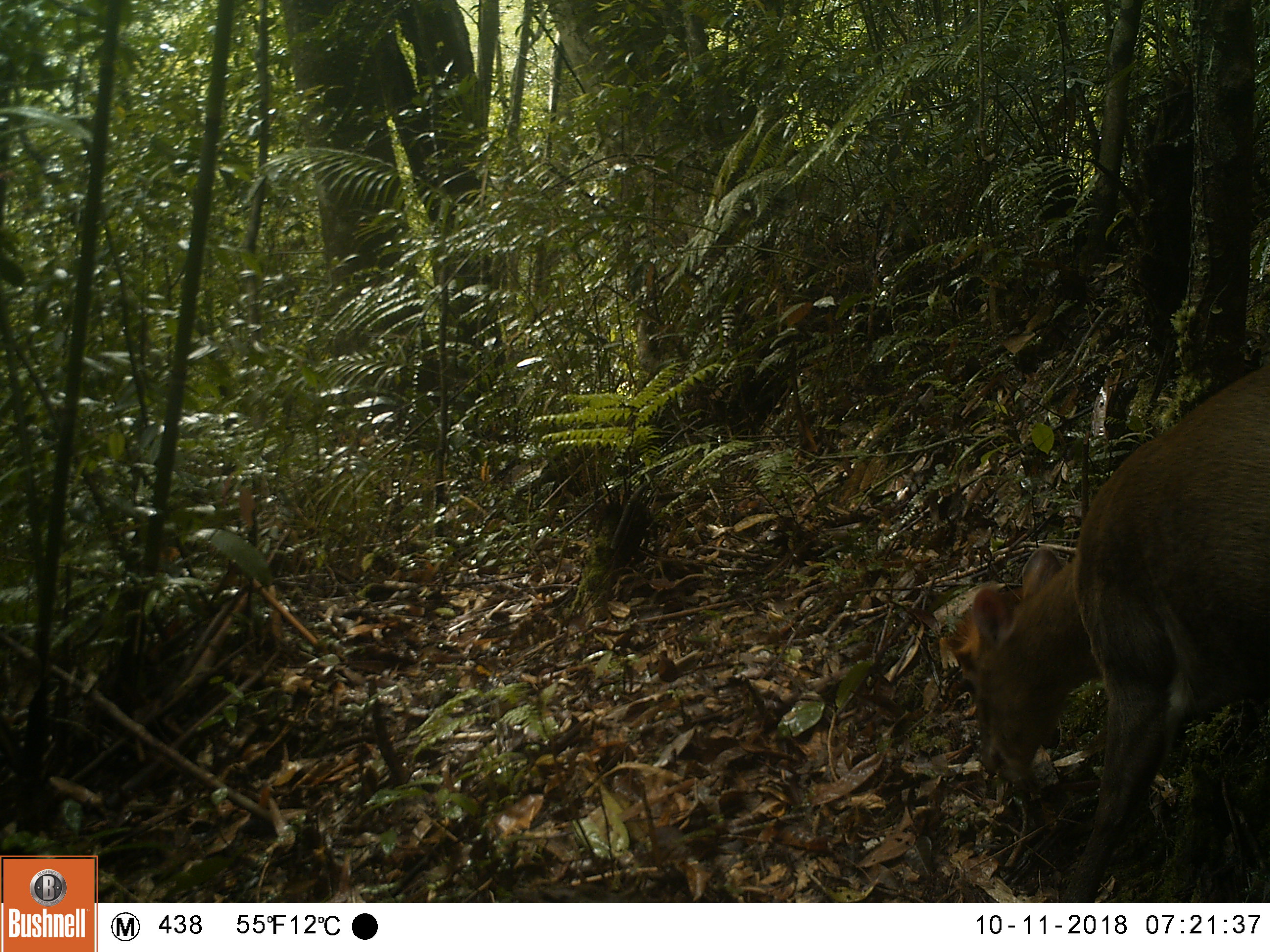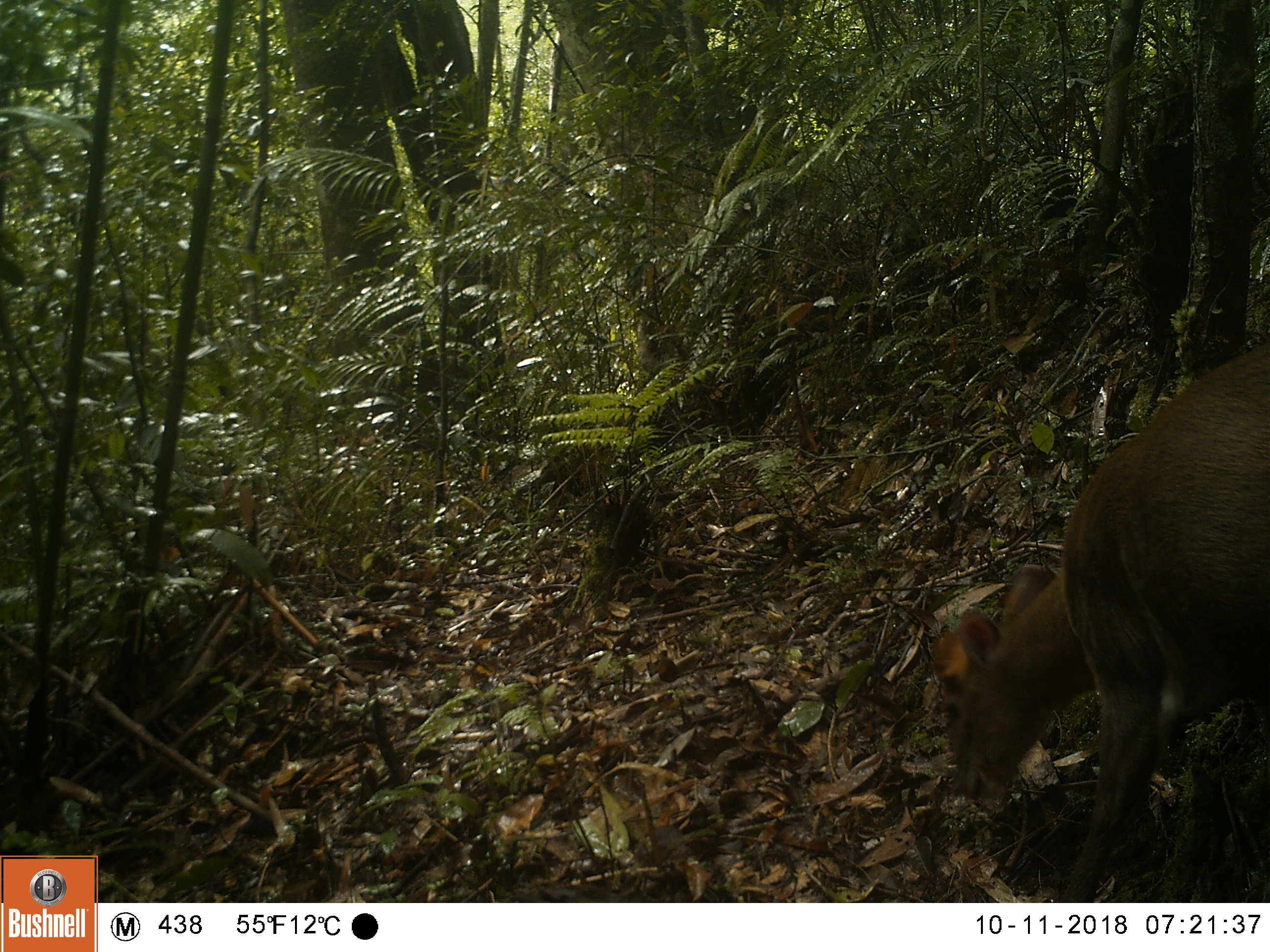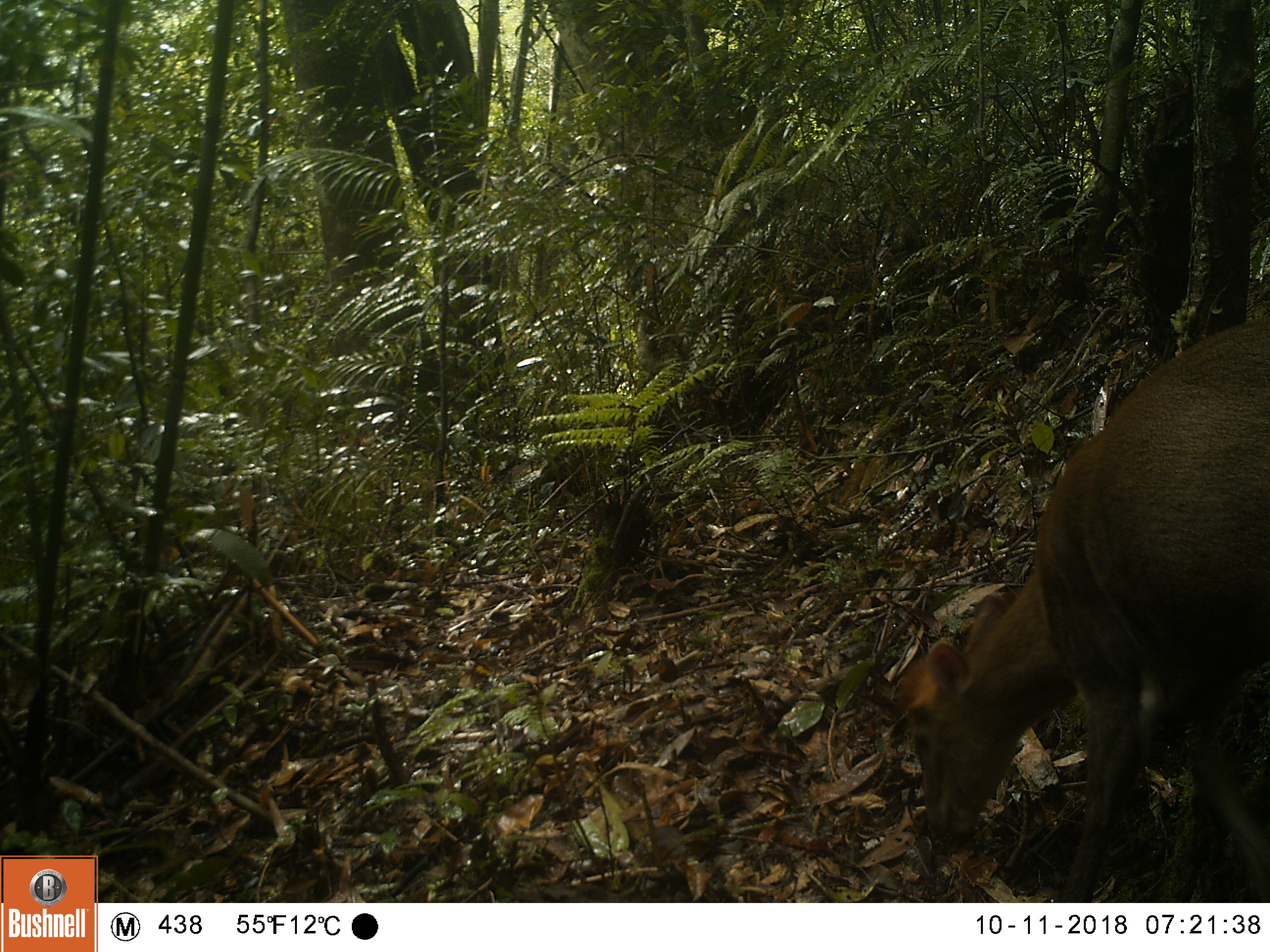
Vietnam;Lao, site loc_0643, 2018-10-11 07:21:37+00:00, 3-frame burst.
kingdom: Animalia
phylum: Chordata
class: Mammalia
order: Artiodactyla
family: Cervidae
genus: Muntiacus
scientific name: Muntiacus rooseveltorum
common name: roosevelt's muntjac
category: roosevelts muntjac group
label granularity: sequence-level